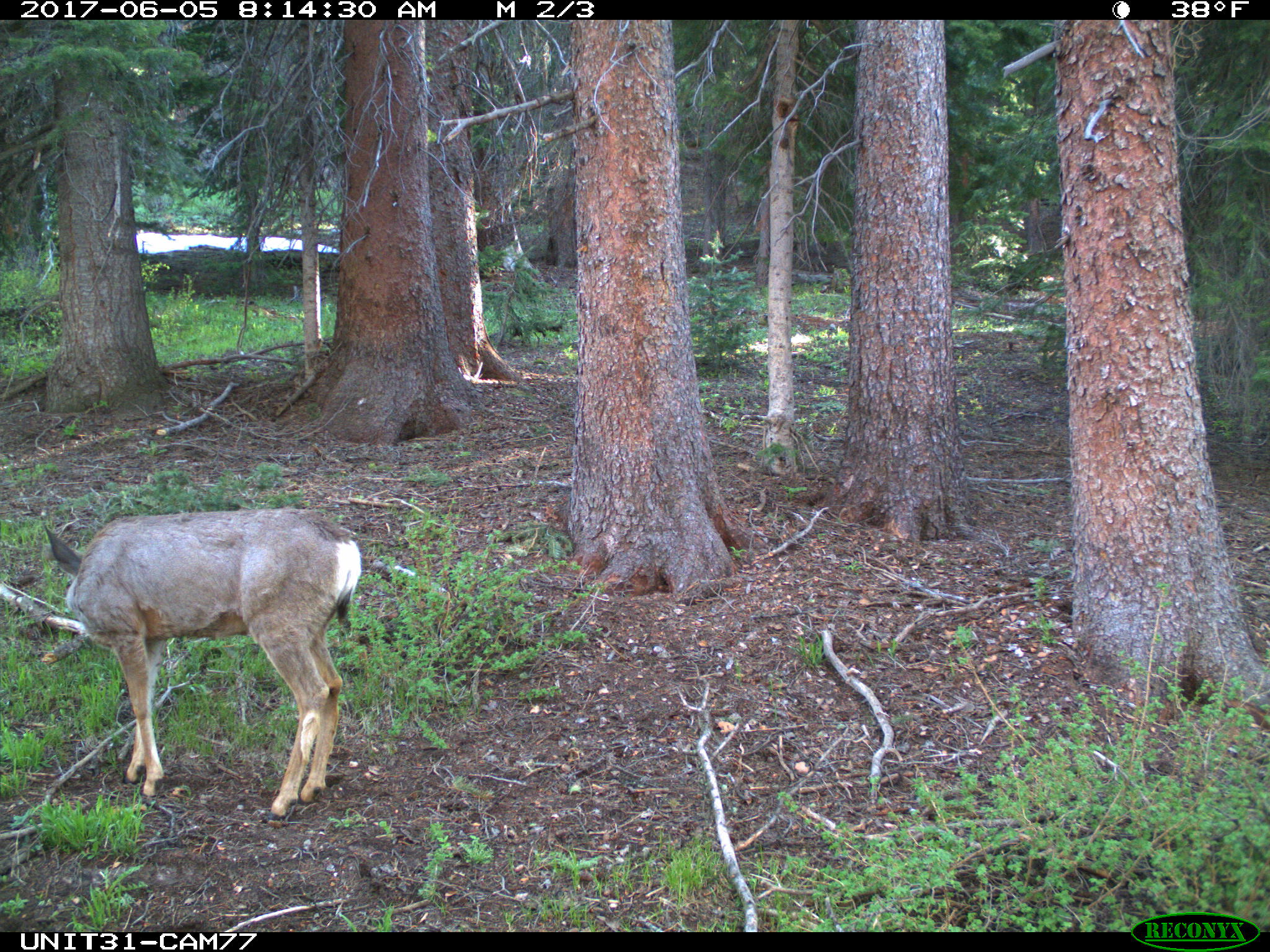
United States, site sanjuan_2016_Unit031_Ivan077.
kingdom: Animalia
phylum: Chordata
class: Mammalia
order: Artiodactyla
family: Cervidae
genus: Odocoileus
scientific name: Odocoileus hemionus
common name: mule deer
Odocoileus hemionus (mule deer).